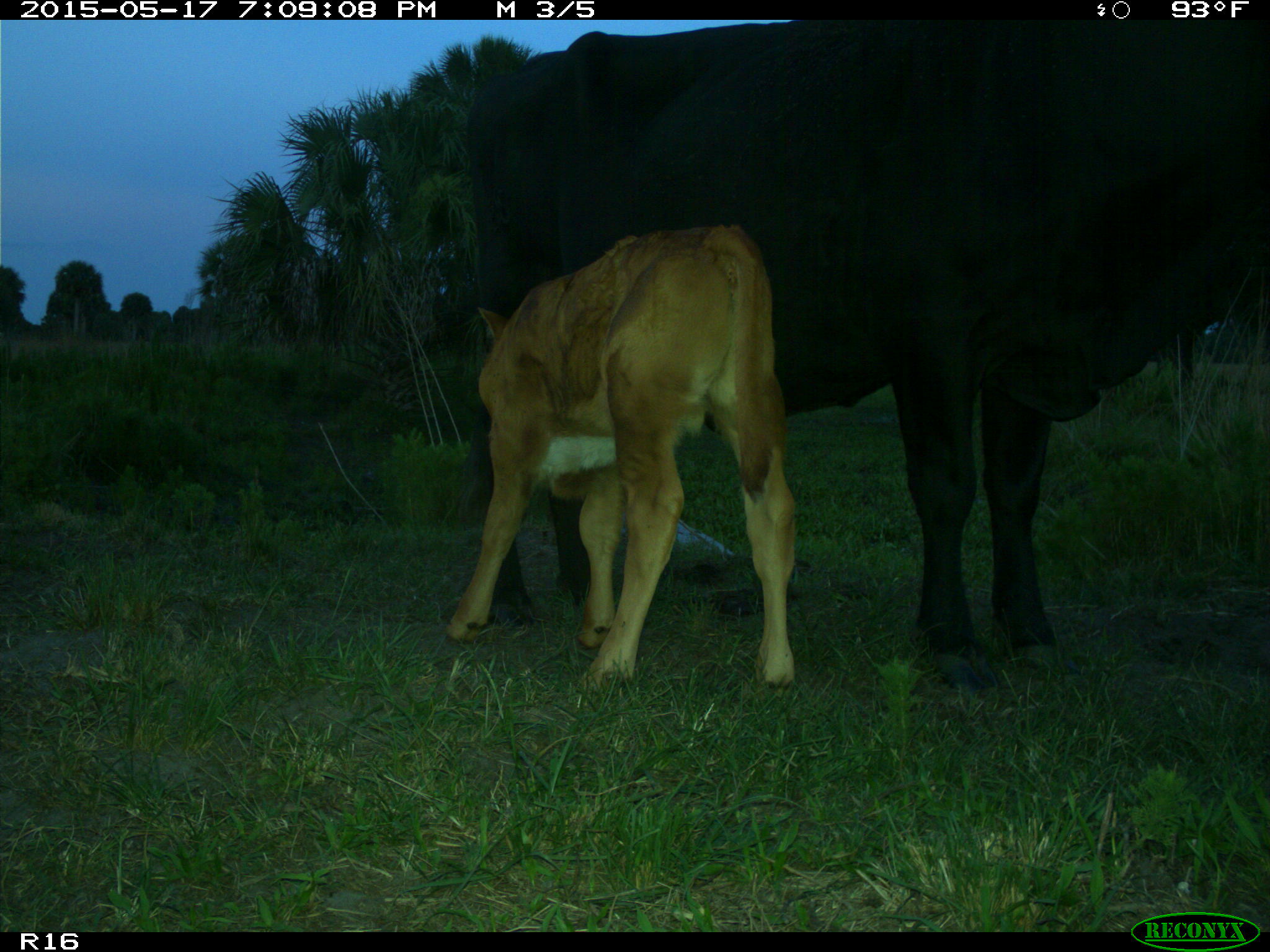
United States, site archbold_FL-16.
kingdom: Animalia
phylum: Chordata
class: Mammalia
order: Artiodactyla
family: Bovidae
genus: Bos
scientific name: Bos taurus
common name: domestic cow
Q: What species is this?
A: Bos taurus (domestic cow).